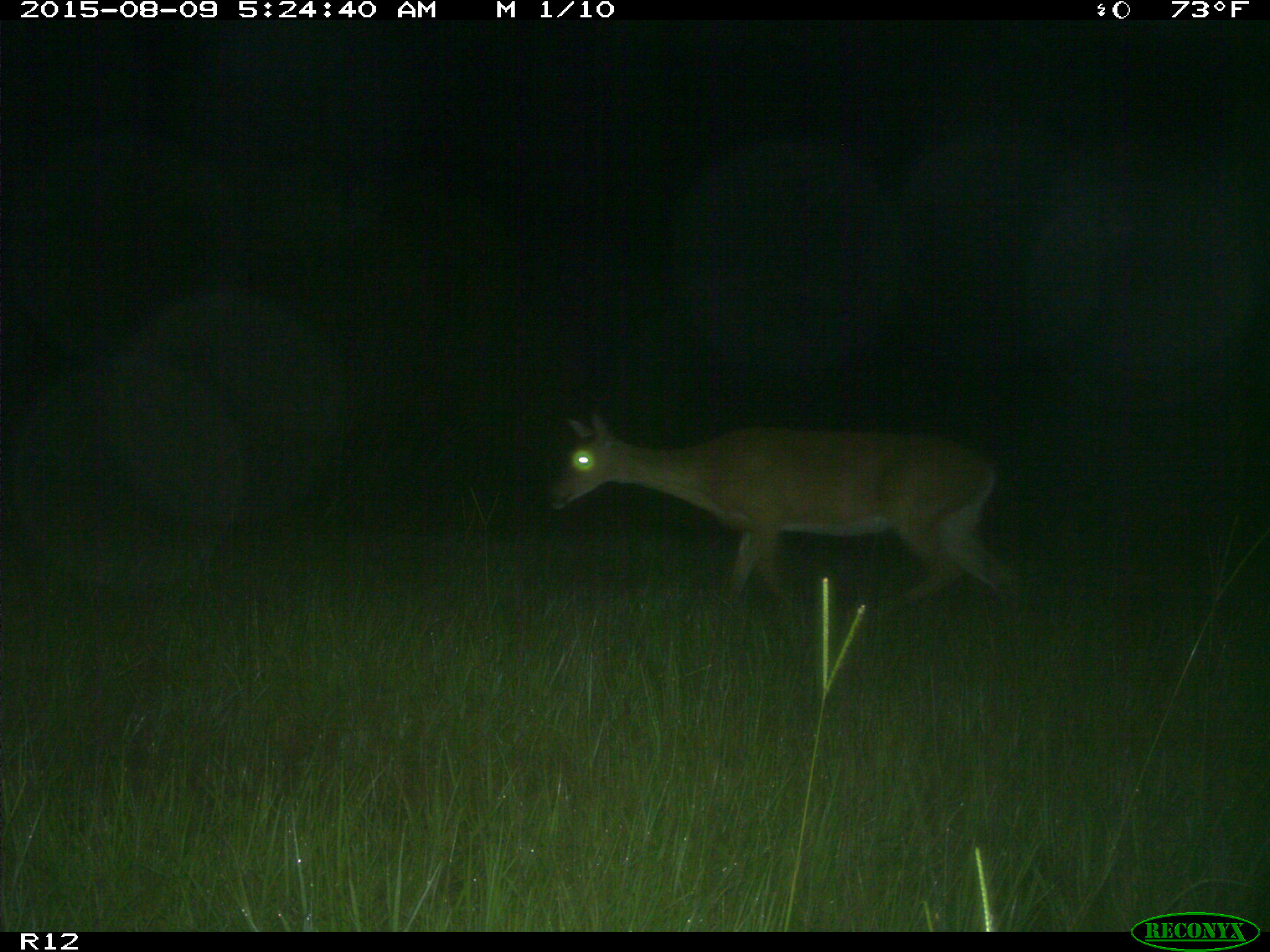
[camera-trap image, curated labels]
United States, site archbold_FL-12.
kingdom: Animalia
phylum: Chordata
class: Mammalia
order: Artiodactyla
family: Cervidae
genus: Odocoileus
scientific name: Odocoileus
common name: deer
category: unidentified deer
Unidentified deer (deer) (Odocoileus).